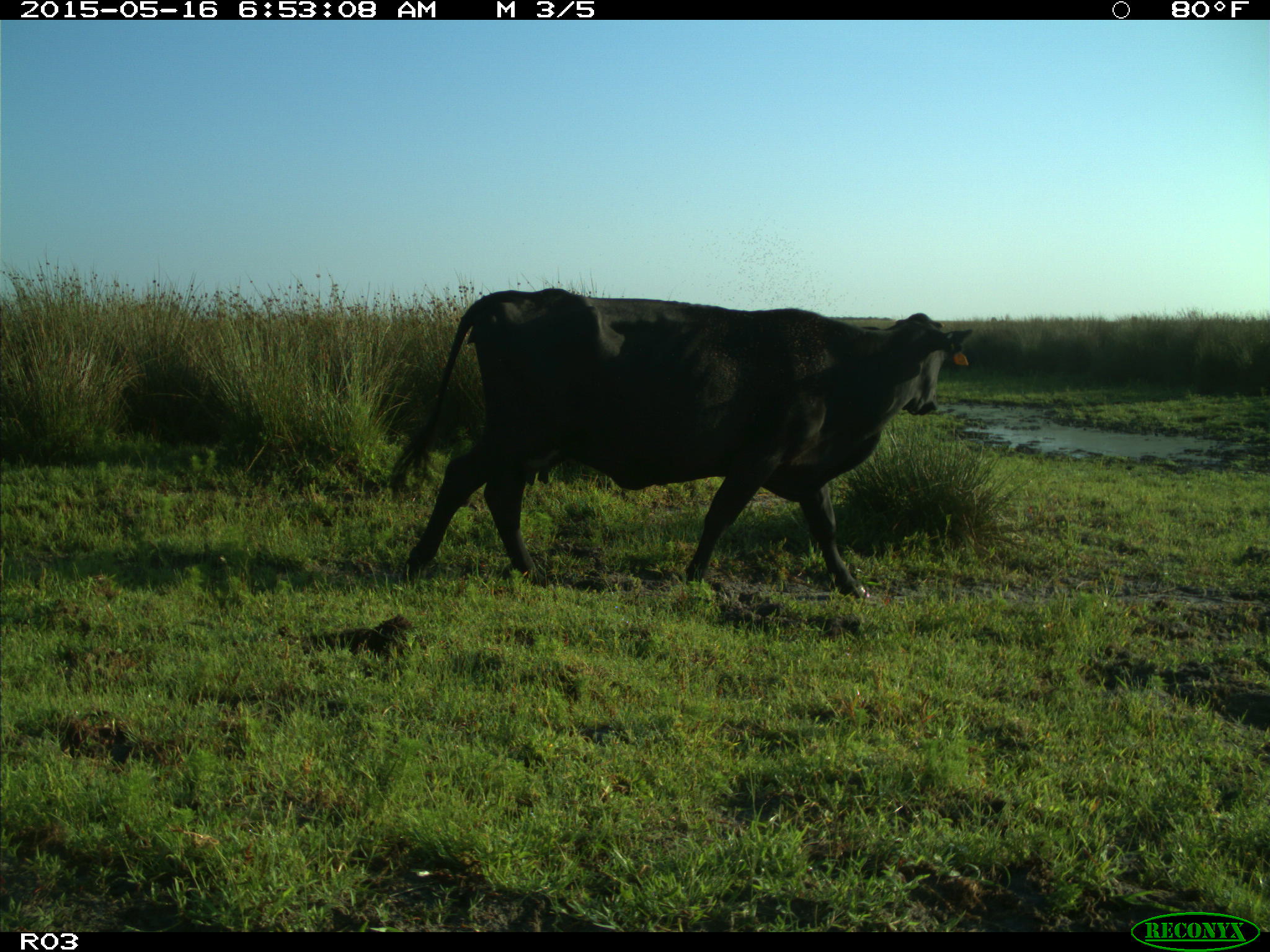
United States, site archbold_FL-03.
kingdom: Animalia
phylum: Chordata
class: Mammalia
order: Artiodactyla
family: Bovidae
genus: Bos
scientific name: Bos taurus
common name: domestic cow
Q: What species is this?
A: Bos taurus (domestic cow).